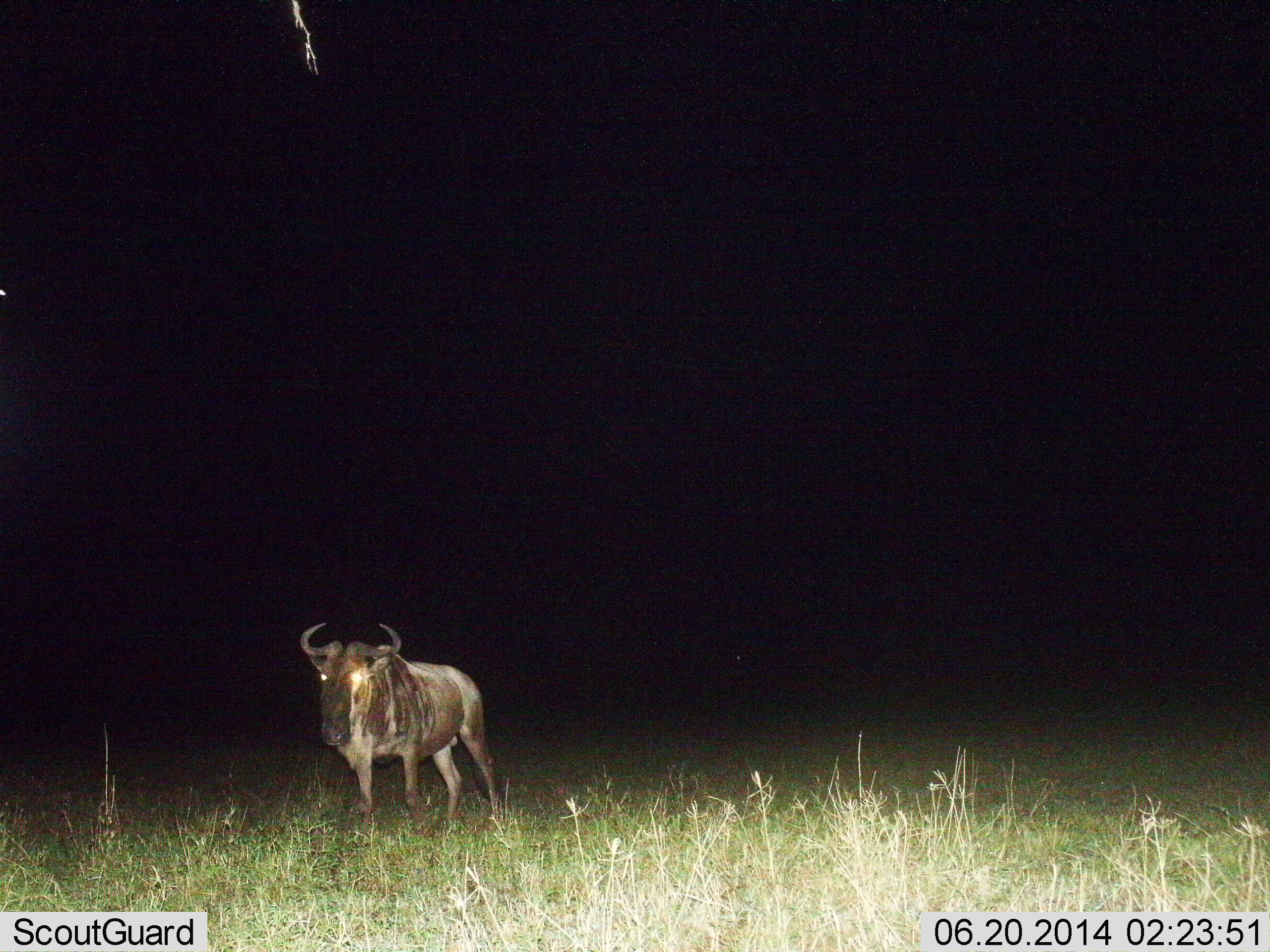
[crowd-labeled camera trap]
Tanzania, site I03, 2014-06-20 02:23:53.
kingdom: Animalia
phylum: Chordata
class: Mammalia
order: Artiodactyla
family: Bovidae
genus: Connochaetes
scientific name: Connochaetes taurinus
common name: blue wildebeest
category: wildebeest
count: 1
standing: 80%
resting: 0%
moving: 20%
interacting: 0%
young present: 0%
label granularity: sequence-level